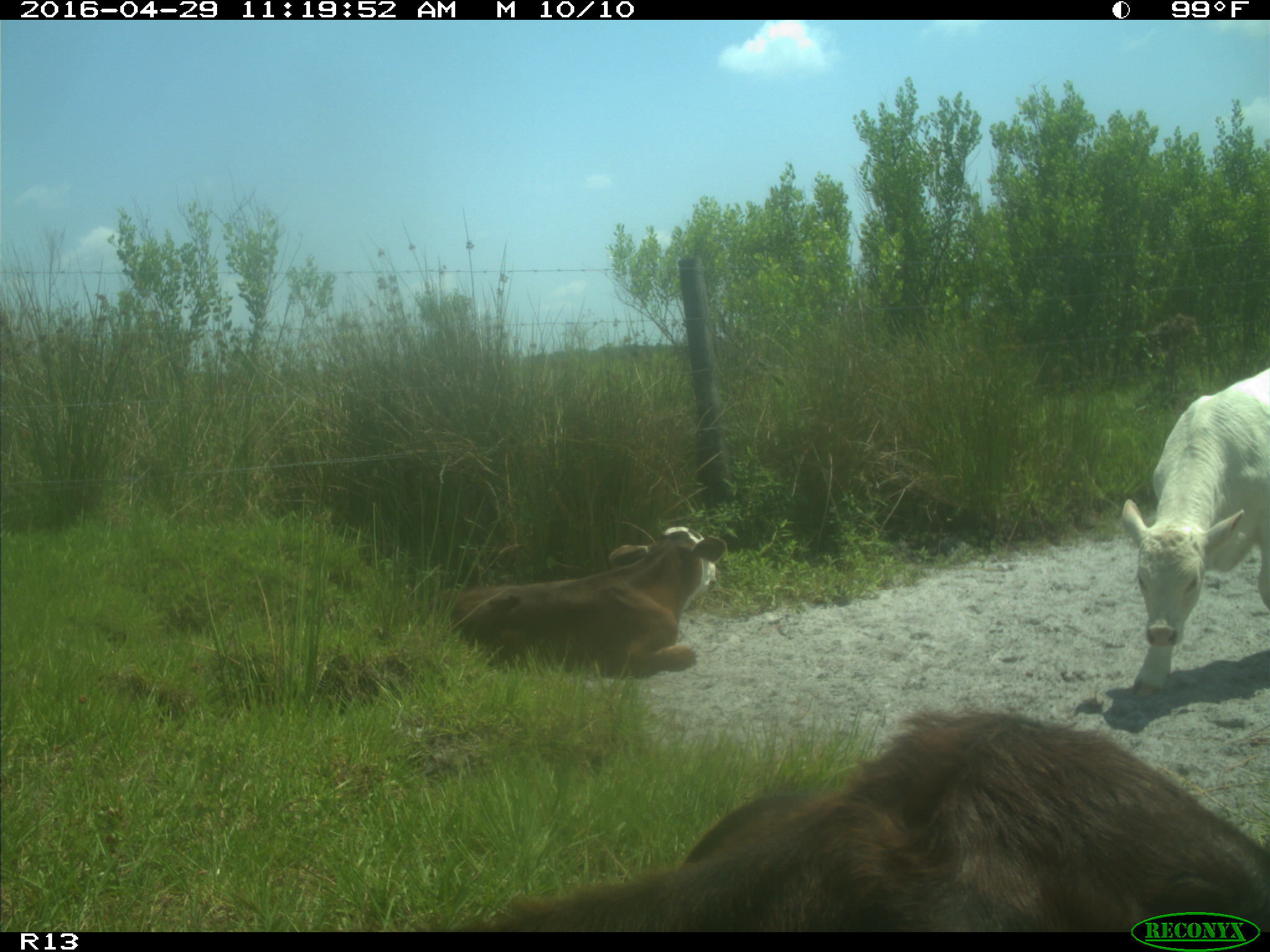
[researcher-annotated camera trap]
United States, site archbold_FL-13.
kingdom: Animalia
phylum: Chordata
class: Mammalia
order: Artiodactyla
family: Bovidae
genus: Bos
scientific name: Bos taurus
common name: domestic cow